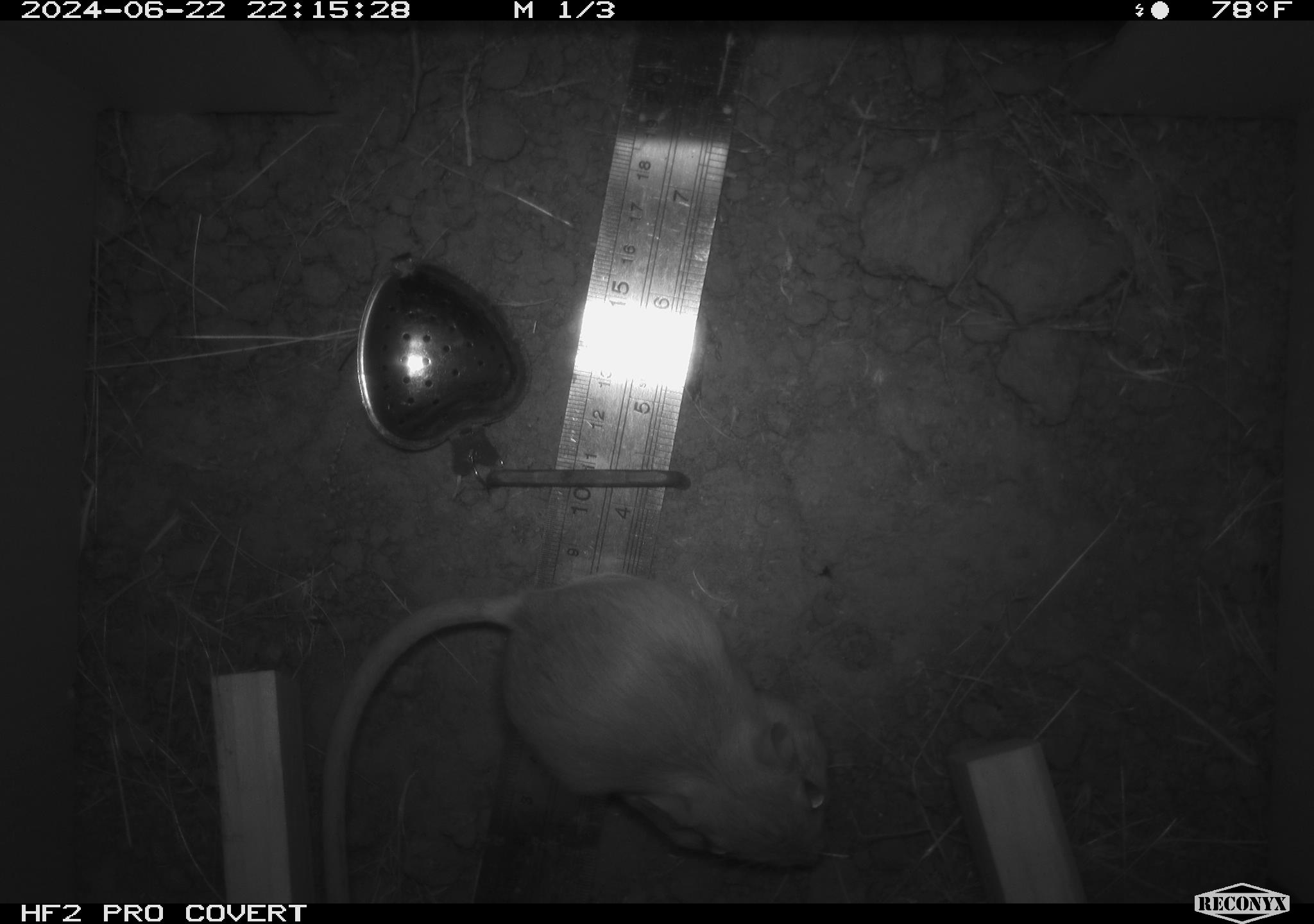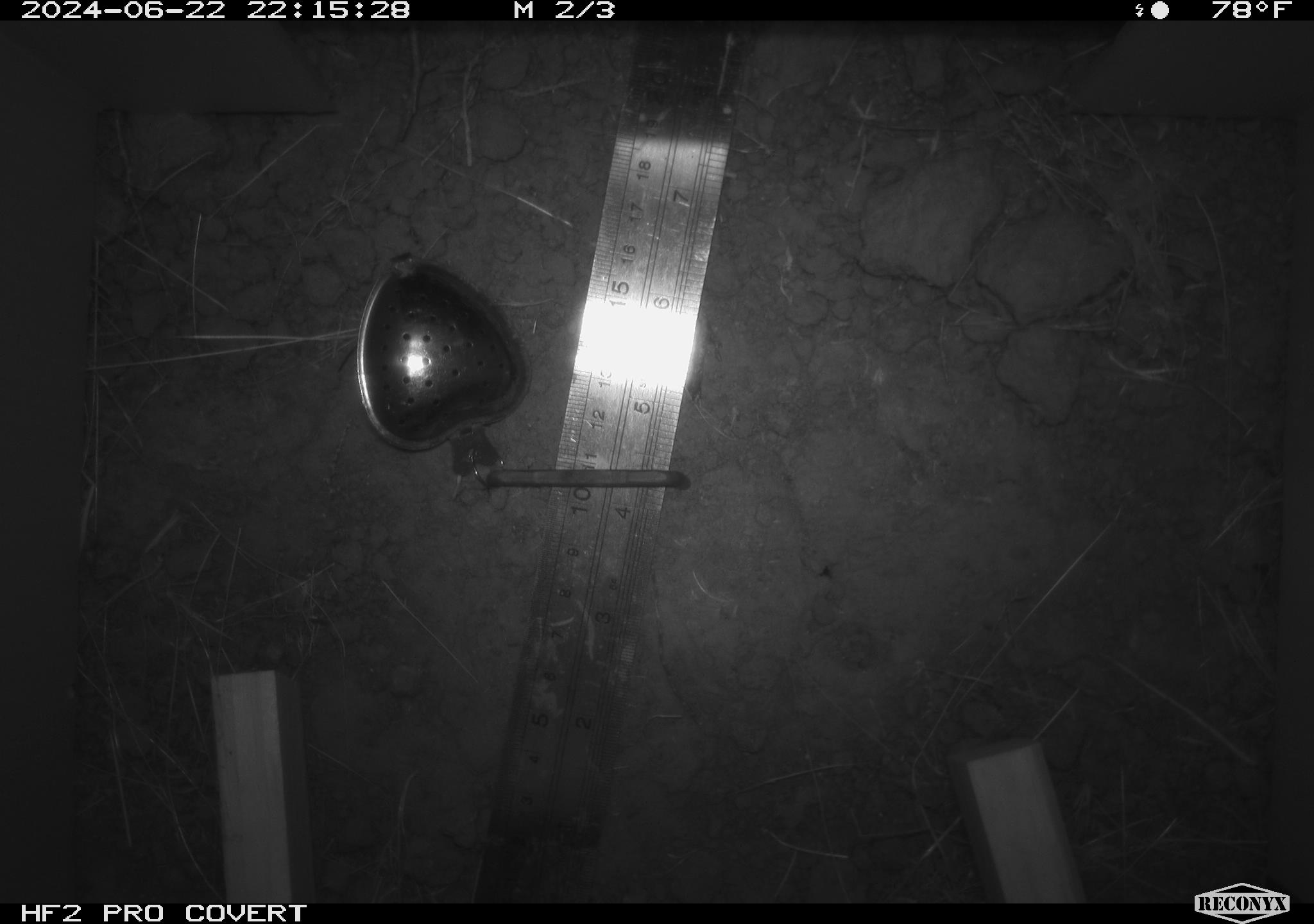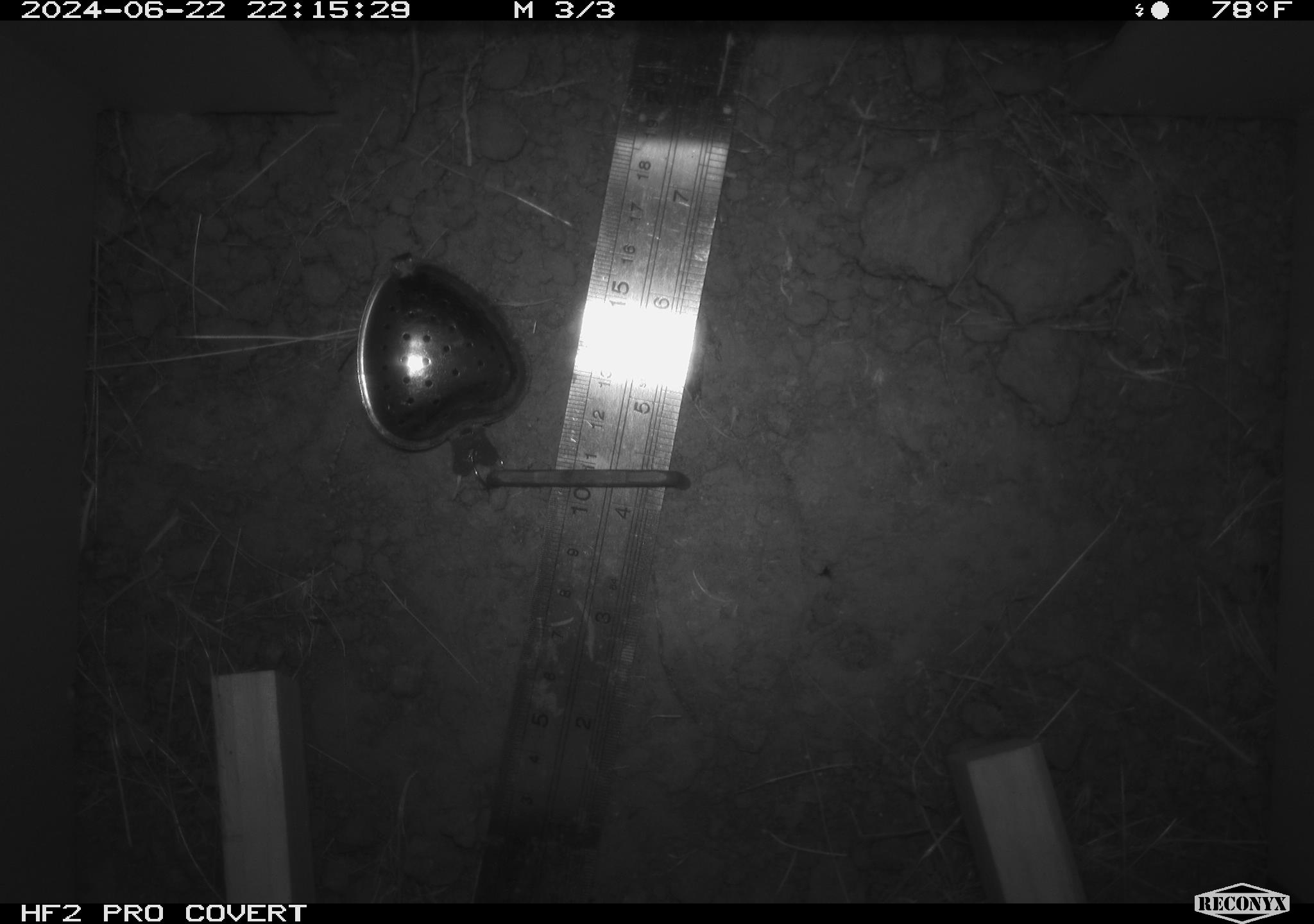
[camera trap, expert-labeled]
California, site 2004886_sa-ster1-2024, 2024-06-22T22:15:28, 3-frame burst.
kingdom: Animalia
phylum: Chordata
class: Mammalia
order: Rodentia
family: Heteromyidae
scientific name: Heteromyidae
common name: kangaroo rats and pocket mice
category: heteromyidae family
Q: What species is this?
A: Heteromyidae family (kangaroo rats and pocket mice) (Heteromyidae).